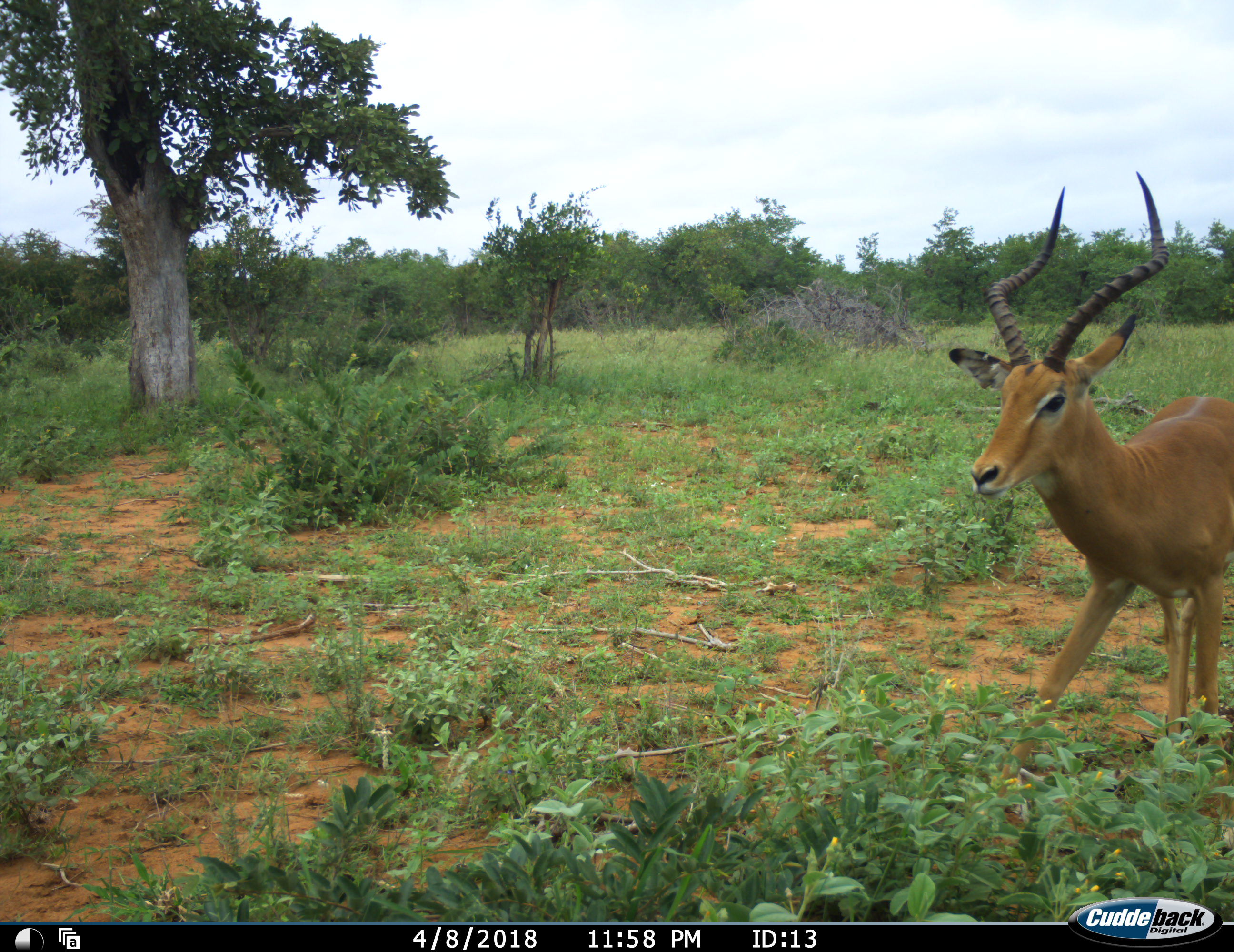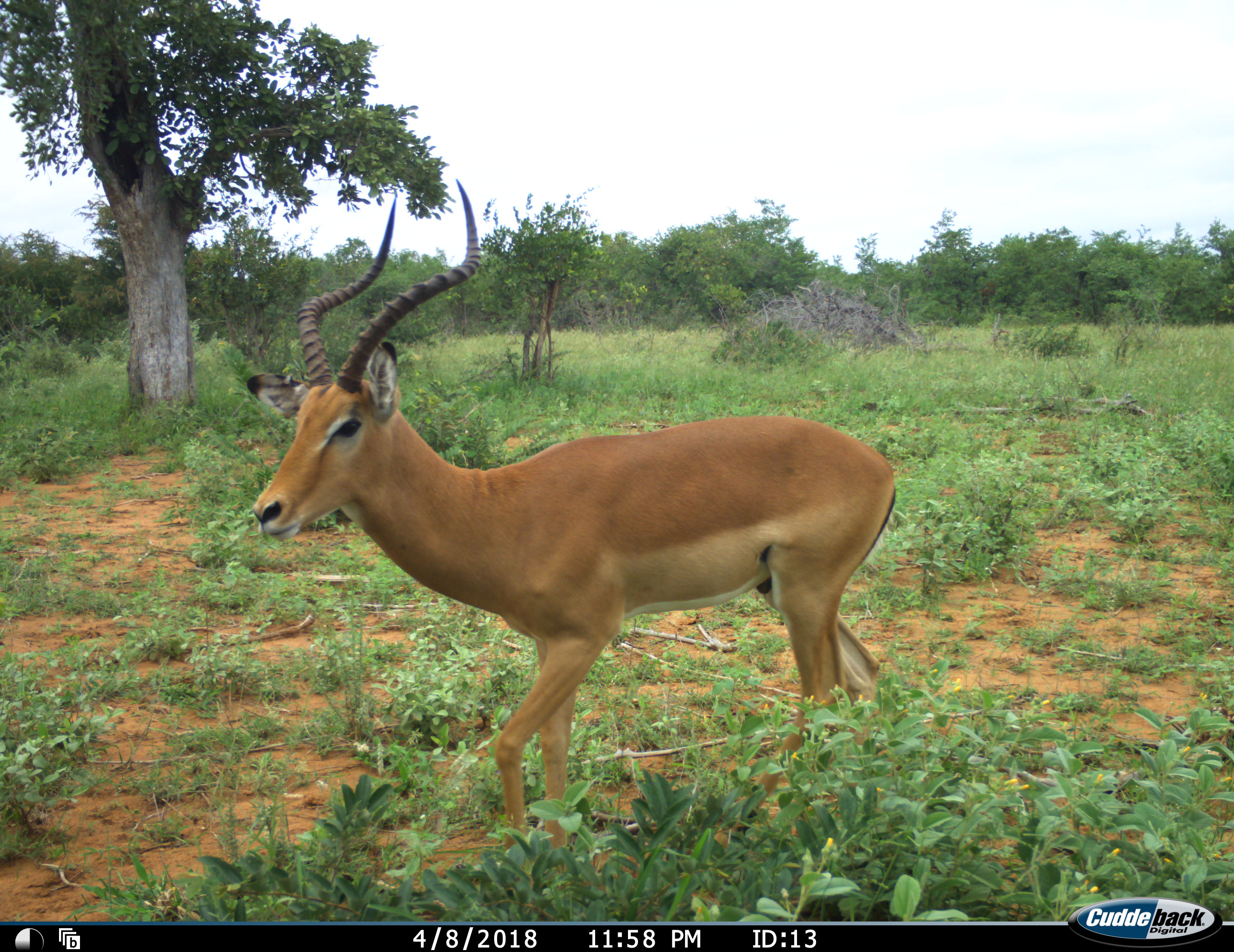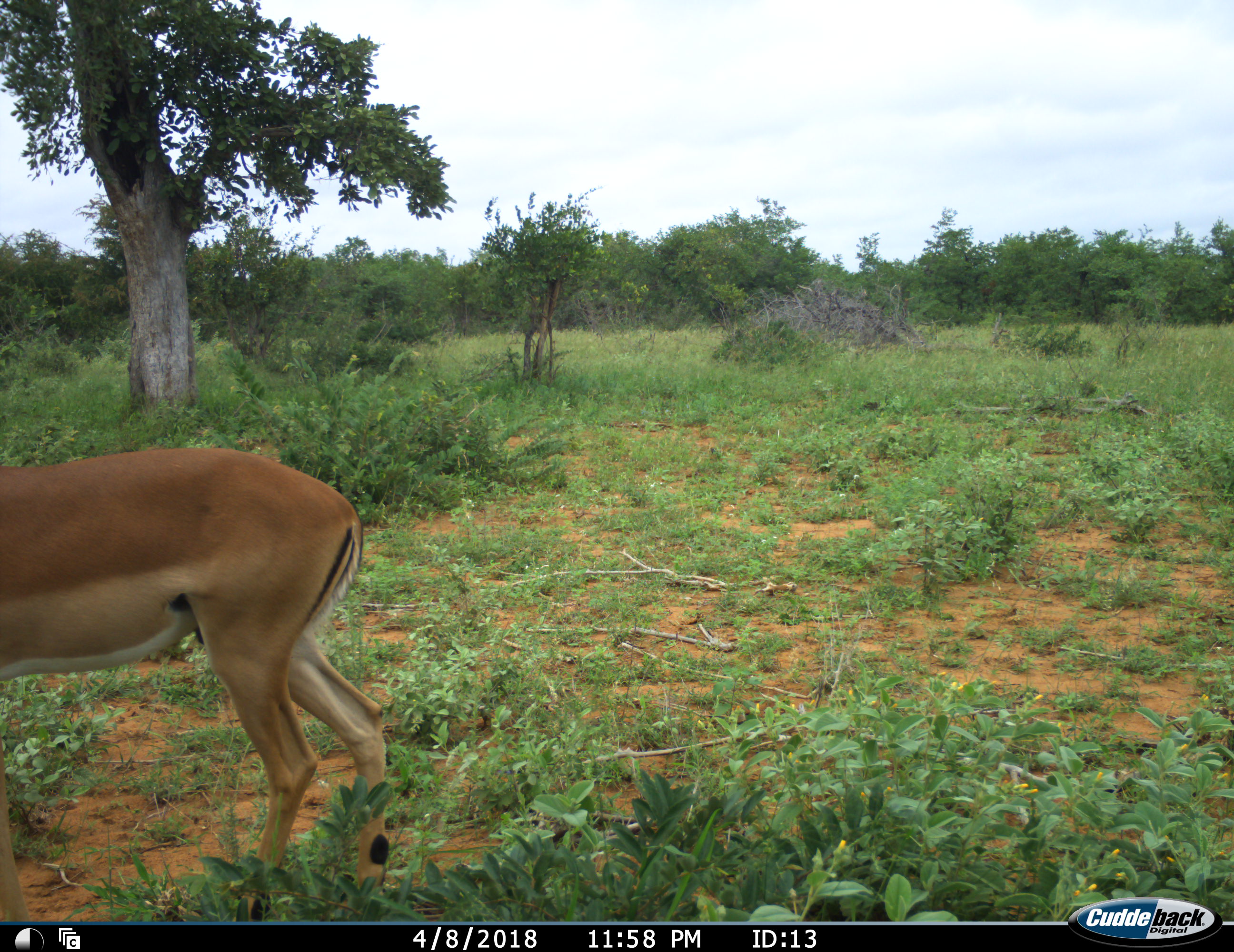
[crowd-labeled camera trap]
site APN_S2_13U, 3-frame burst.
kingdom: Animalia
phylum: Chordata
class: Mammalia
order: Artiodactyla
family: Bovidae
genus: Aepyceros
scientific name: Aepyceros melampus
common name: impala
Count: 1.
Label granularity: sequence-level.